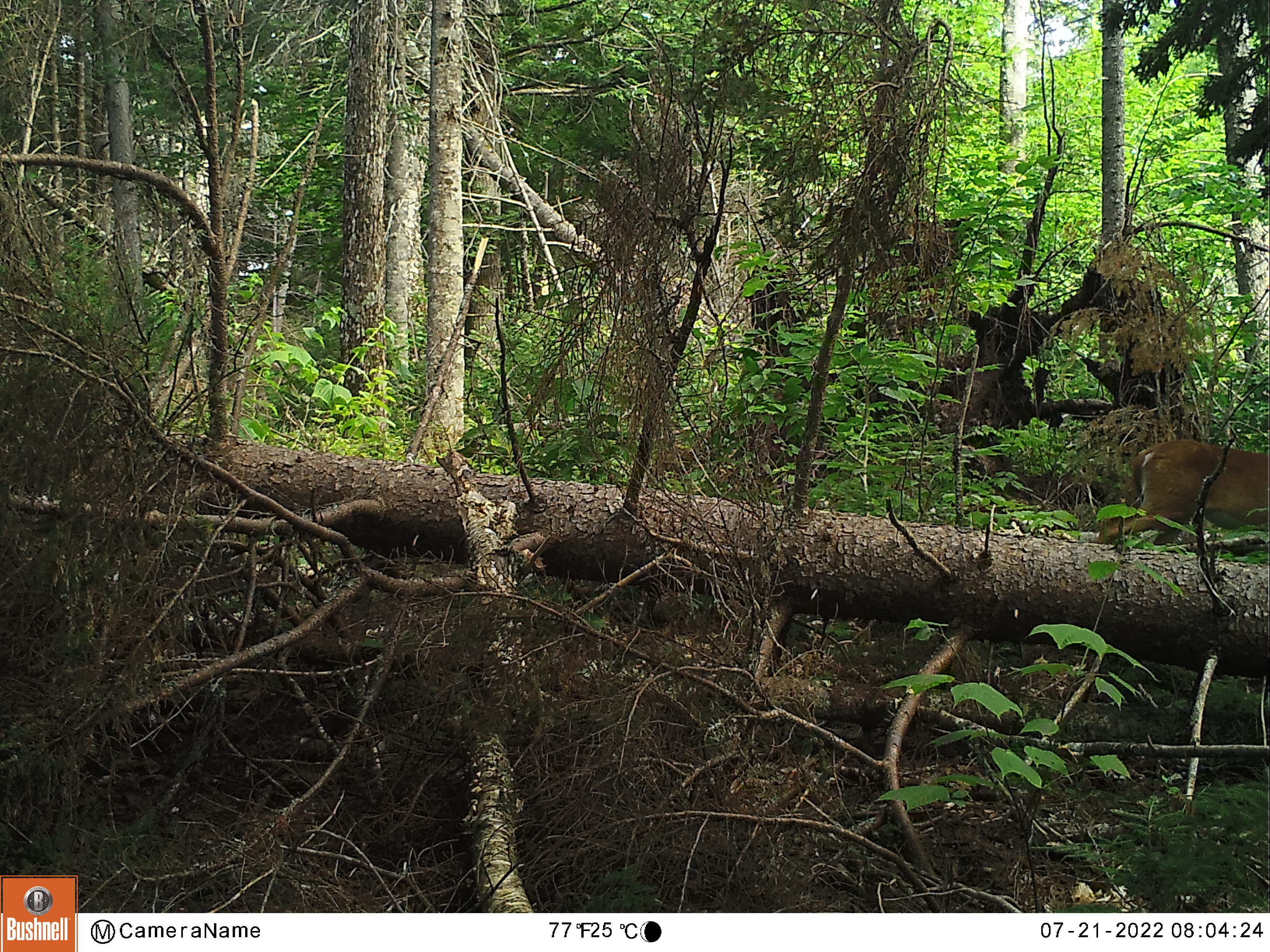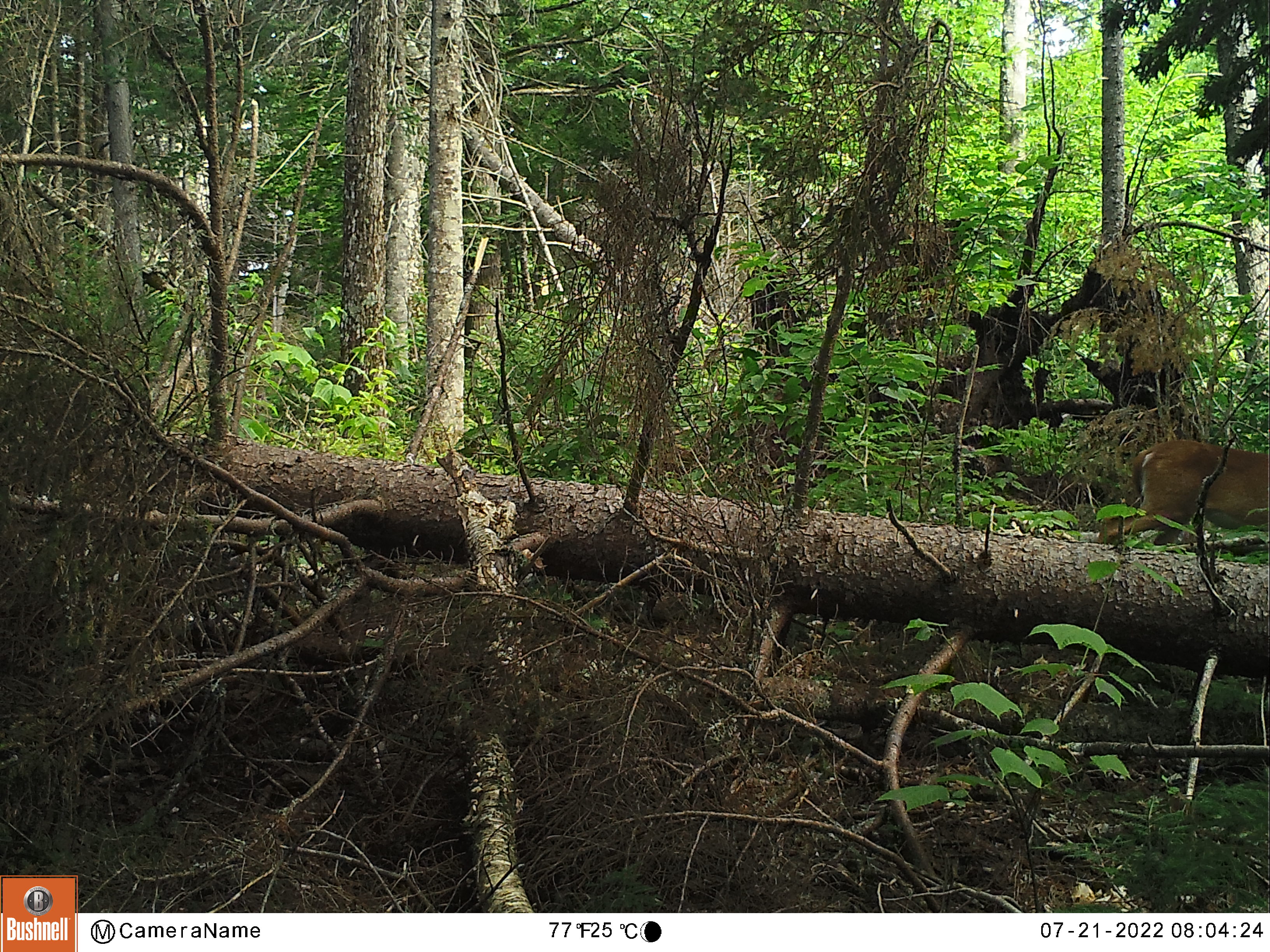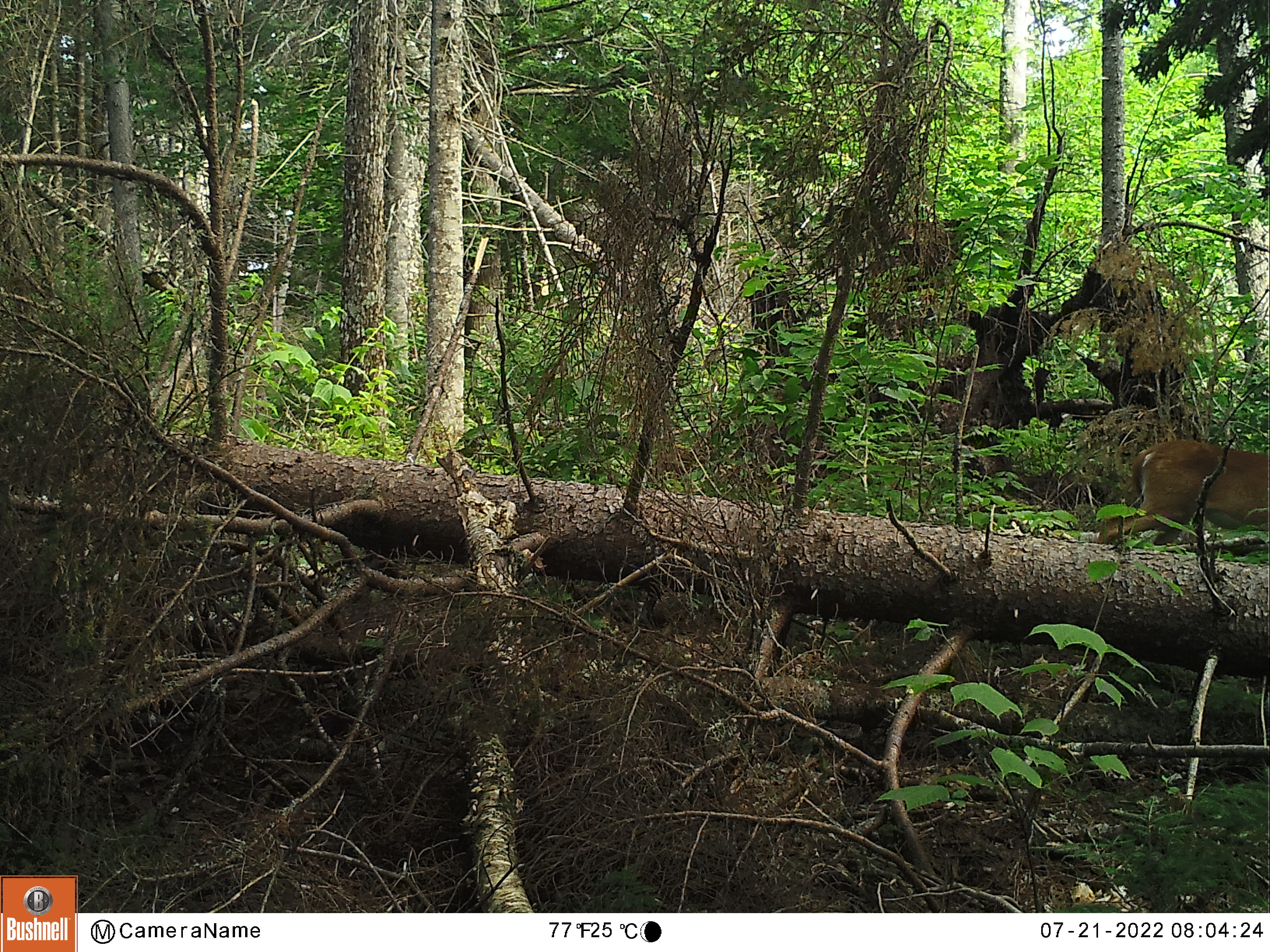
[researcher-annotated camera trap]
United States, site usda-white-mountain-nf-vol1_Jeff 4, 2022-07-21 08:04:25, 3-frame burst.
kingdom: Animalia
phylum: Chordata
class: Mammalia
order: Artiodactyla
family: Cervidae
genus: Odocoileus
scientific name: Odocoileus virginianus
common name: white-tailed deer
White-tailed deer (Odocoileus virginianus).